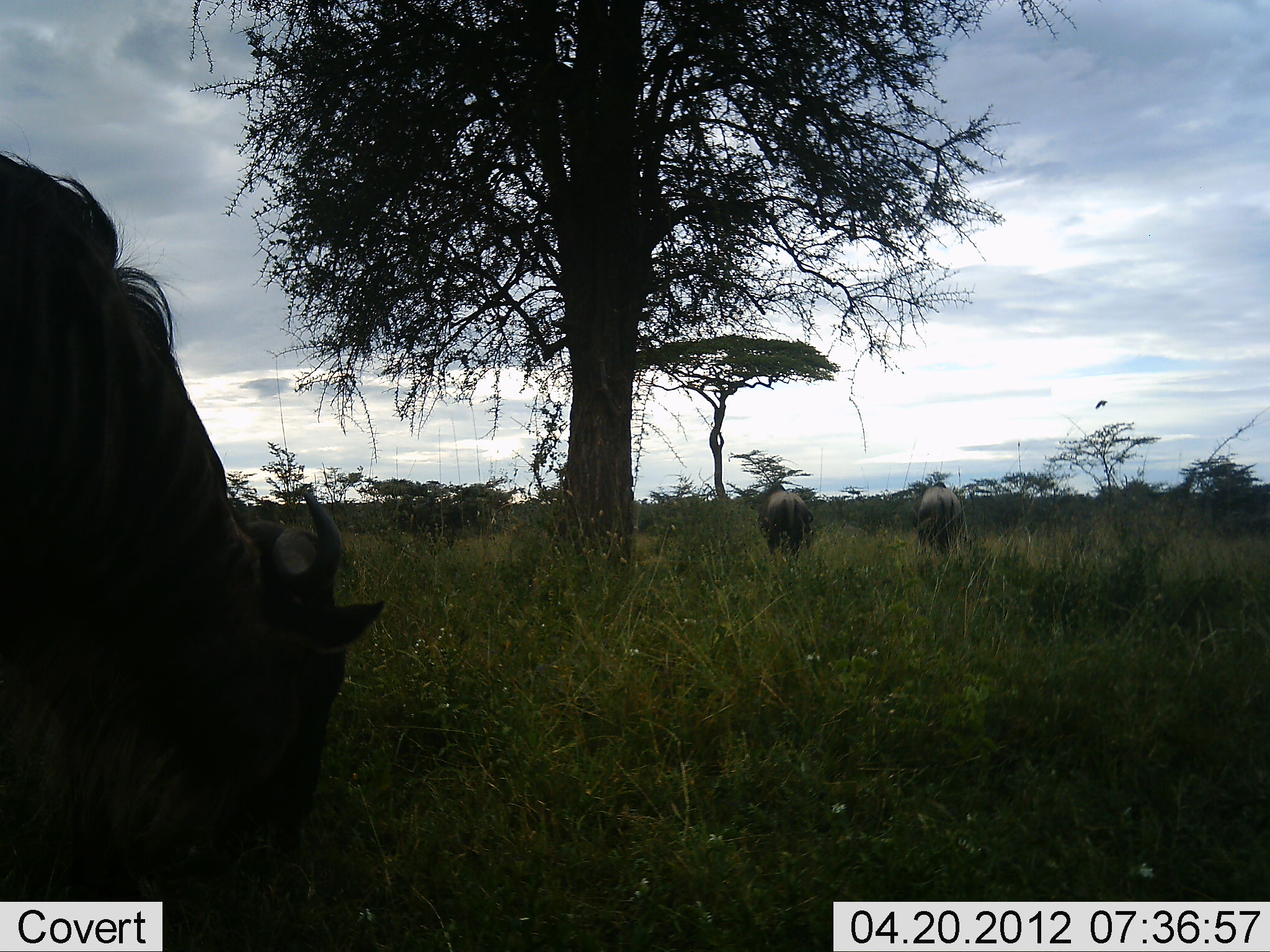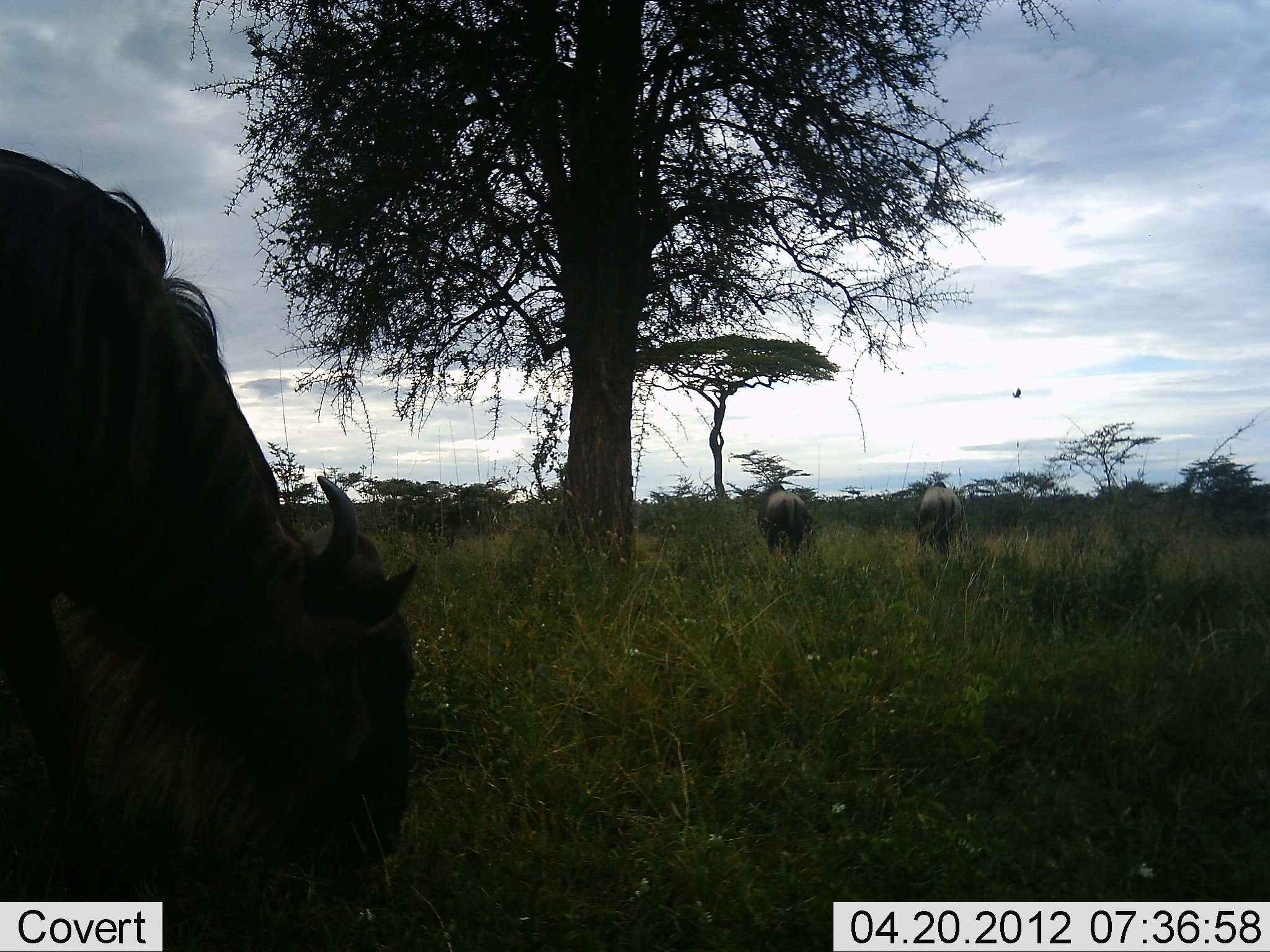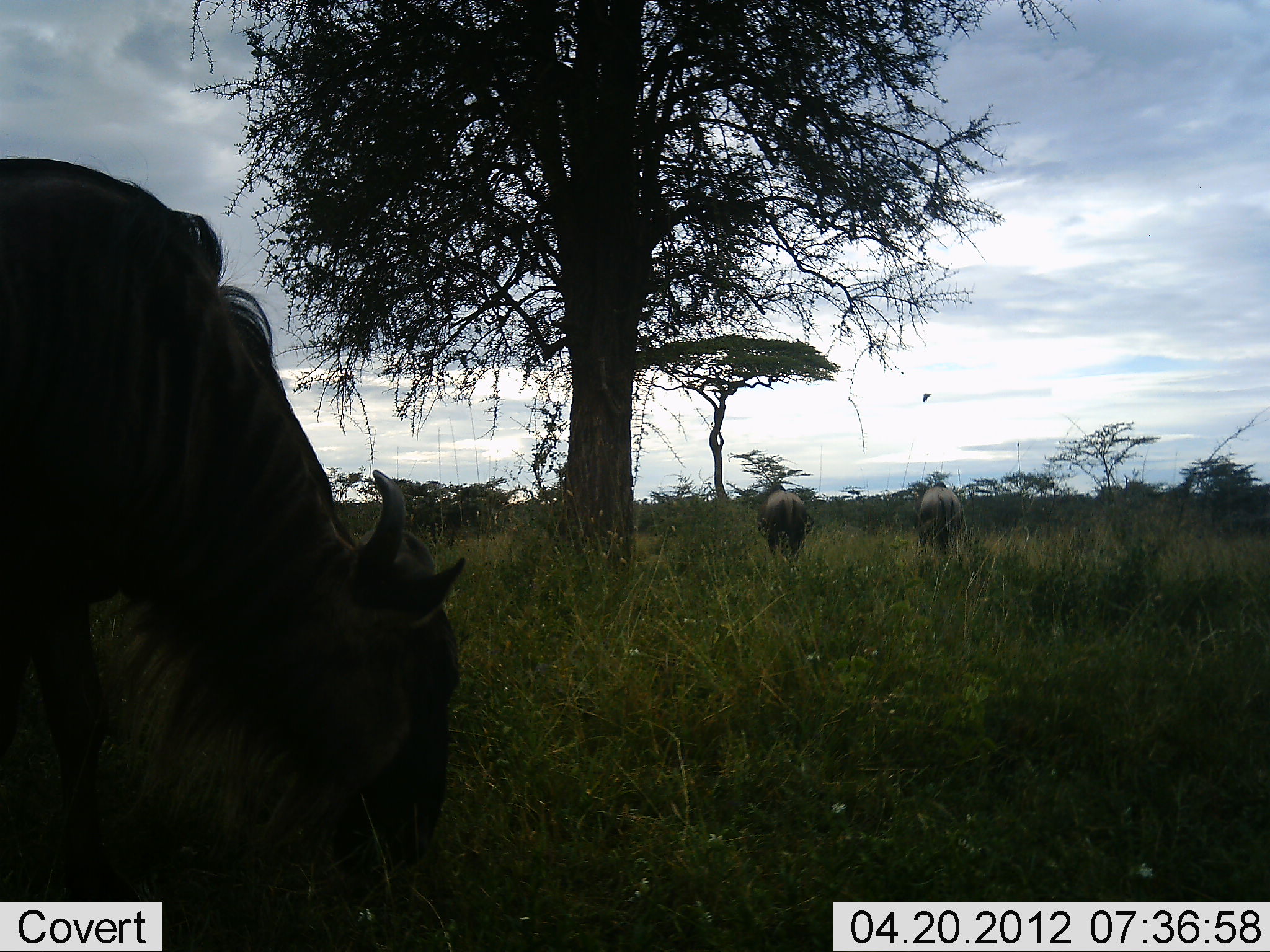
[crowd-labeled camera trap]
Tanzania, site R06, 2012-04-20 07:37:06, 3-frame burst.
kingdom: Animalia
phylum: Chordata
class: Mammalia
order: Artiodactyla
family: Bovidae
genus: Connochaetes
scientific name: Connochaetes taurinus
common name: blue wildebeest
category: wildebeest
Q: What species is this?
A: Wildebeest (blue wildebeest) (Connochaetes taurinus).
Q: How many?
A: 3.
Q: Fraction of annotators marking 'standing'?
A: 42%.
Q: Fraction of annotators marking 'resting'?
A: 0%.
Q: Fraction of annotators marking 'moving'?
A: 0%.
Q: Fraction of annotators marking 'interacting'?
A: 0%.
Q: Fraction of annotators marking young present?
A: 0%.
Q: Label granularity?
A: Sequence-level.